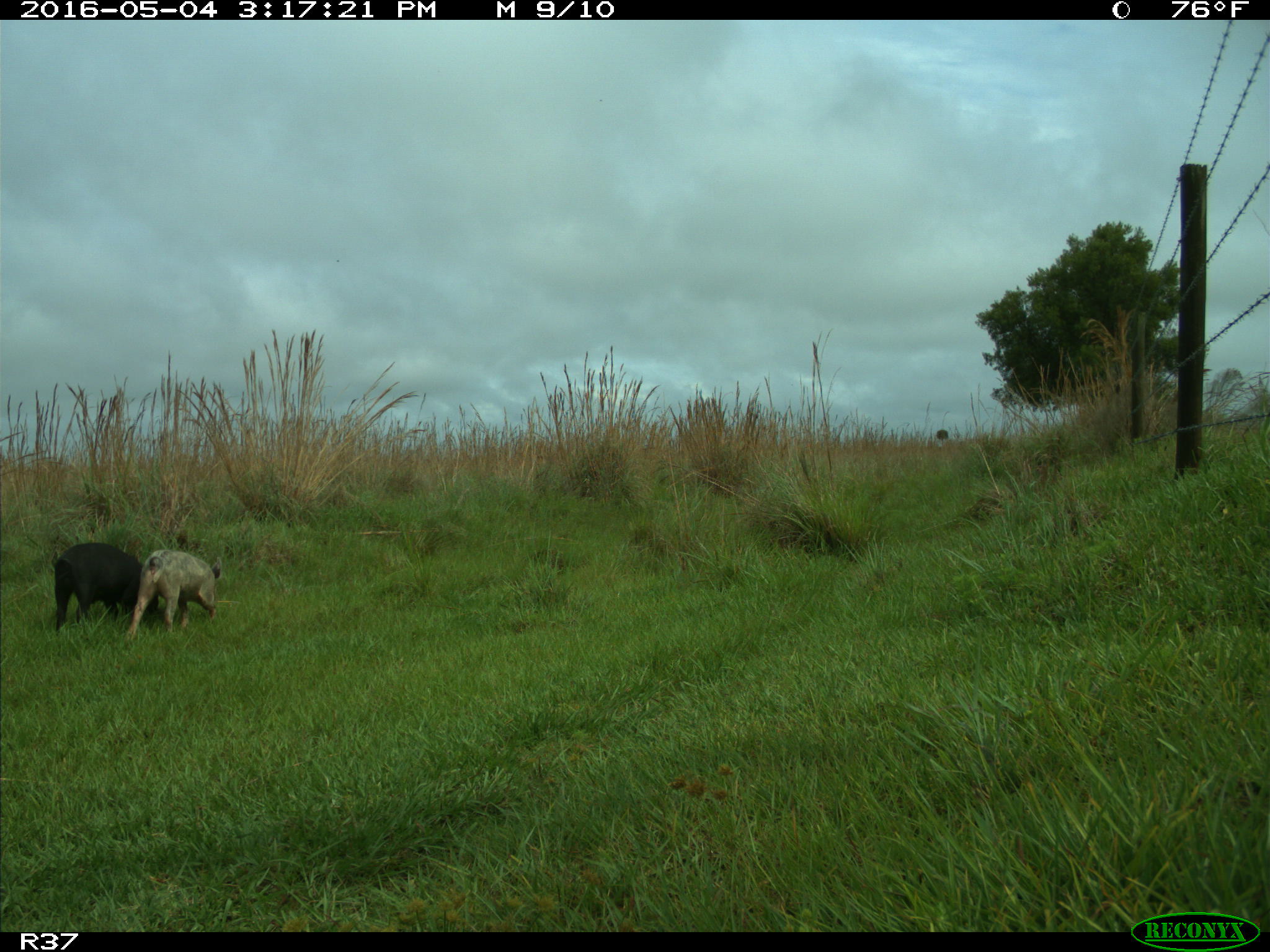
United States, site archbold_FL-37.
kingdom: Animalia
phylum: Chordata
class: Mammalia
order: Artiodactyla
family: Suidae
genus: Sus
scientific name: Sus scrofa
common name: wild boar